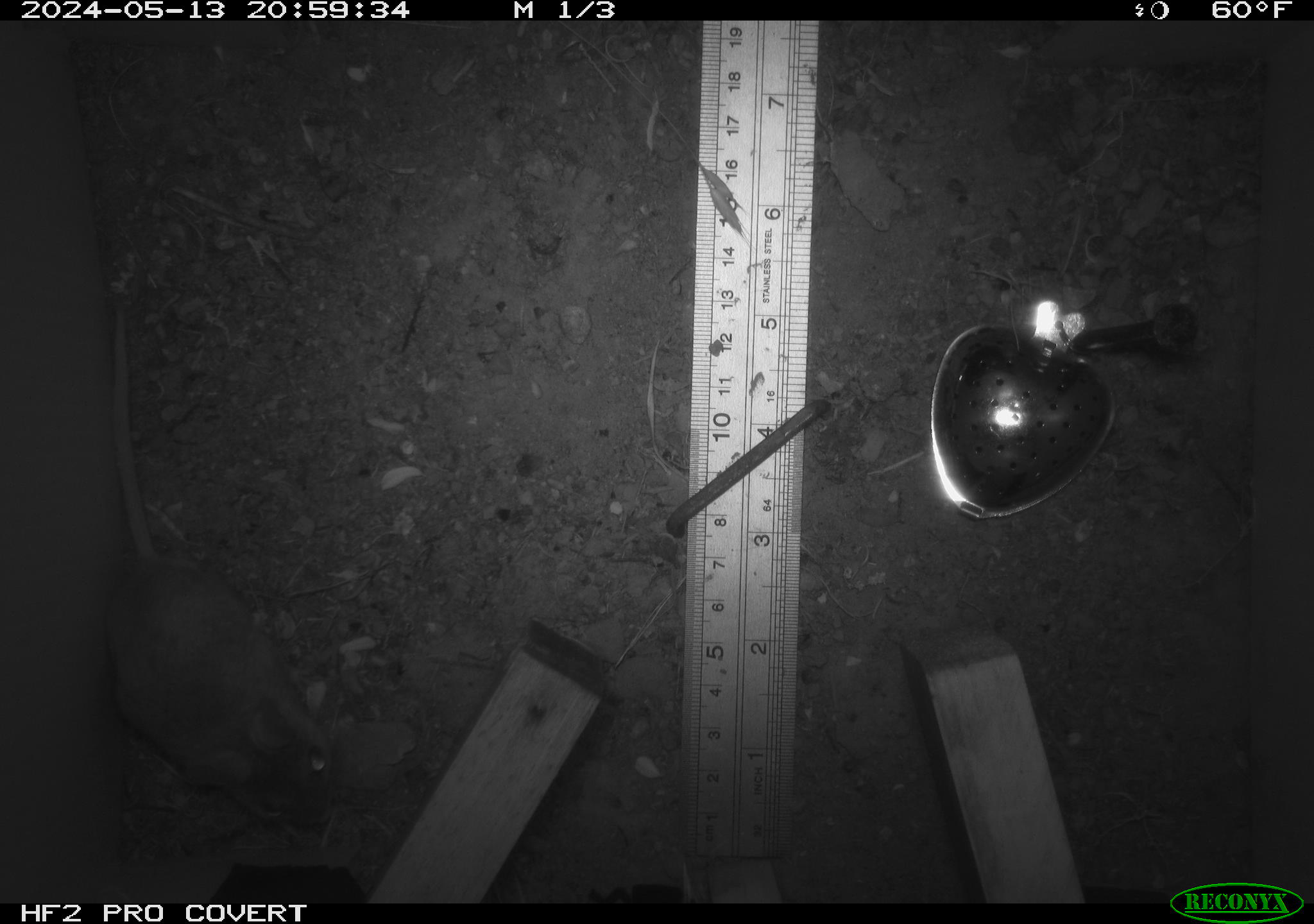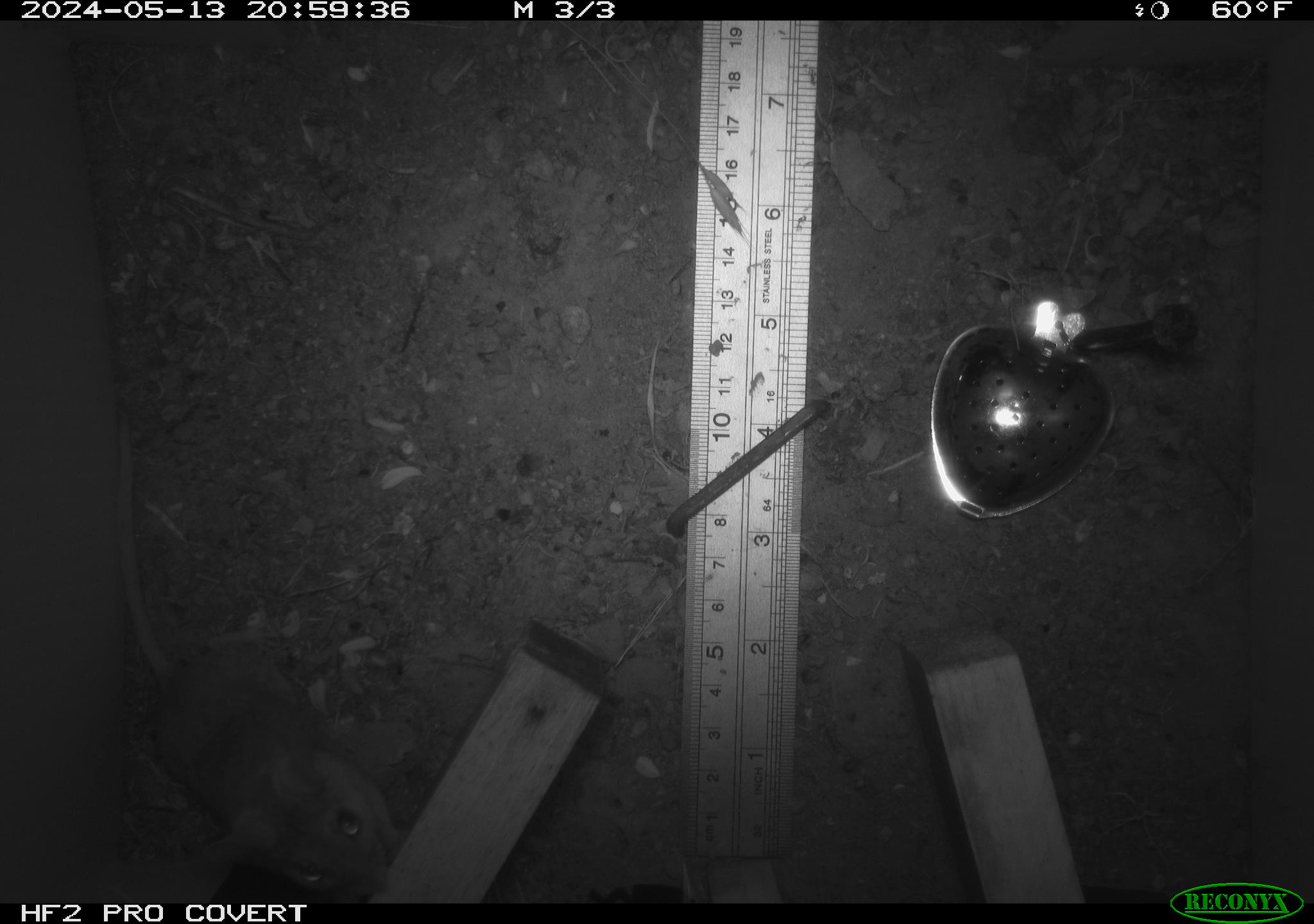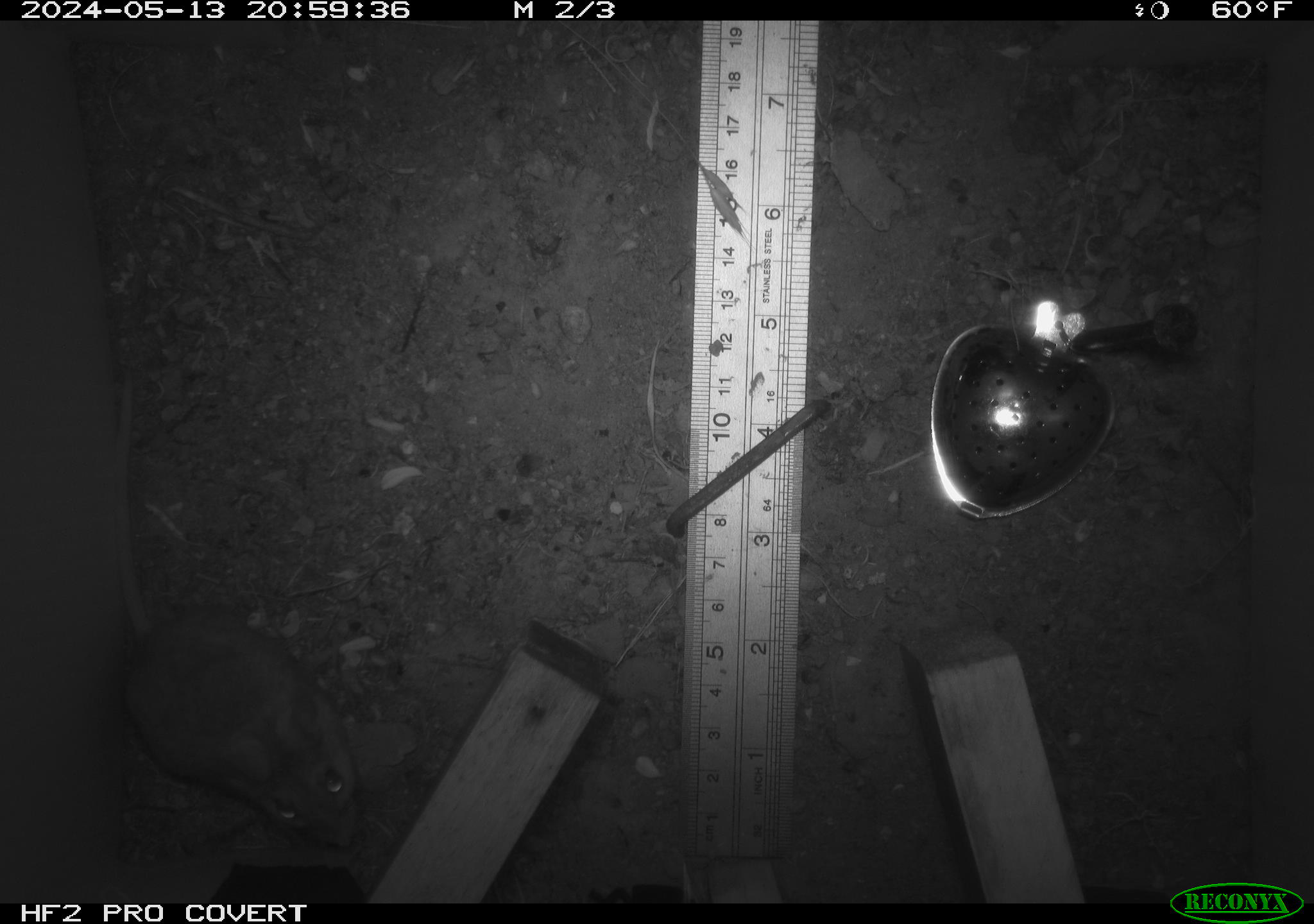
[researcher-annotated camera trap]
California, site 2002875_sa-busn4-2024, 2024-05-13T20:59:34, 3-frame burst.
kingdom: Animalia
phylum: Chordata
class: Mammalia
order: Rodentia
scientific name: Rodentia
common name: rodent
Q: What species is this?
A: Rodent (Rodentia).